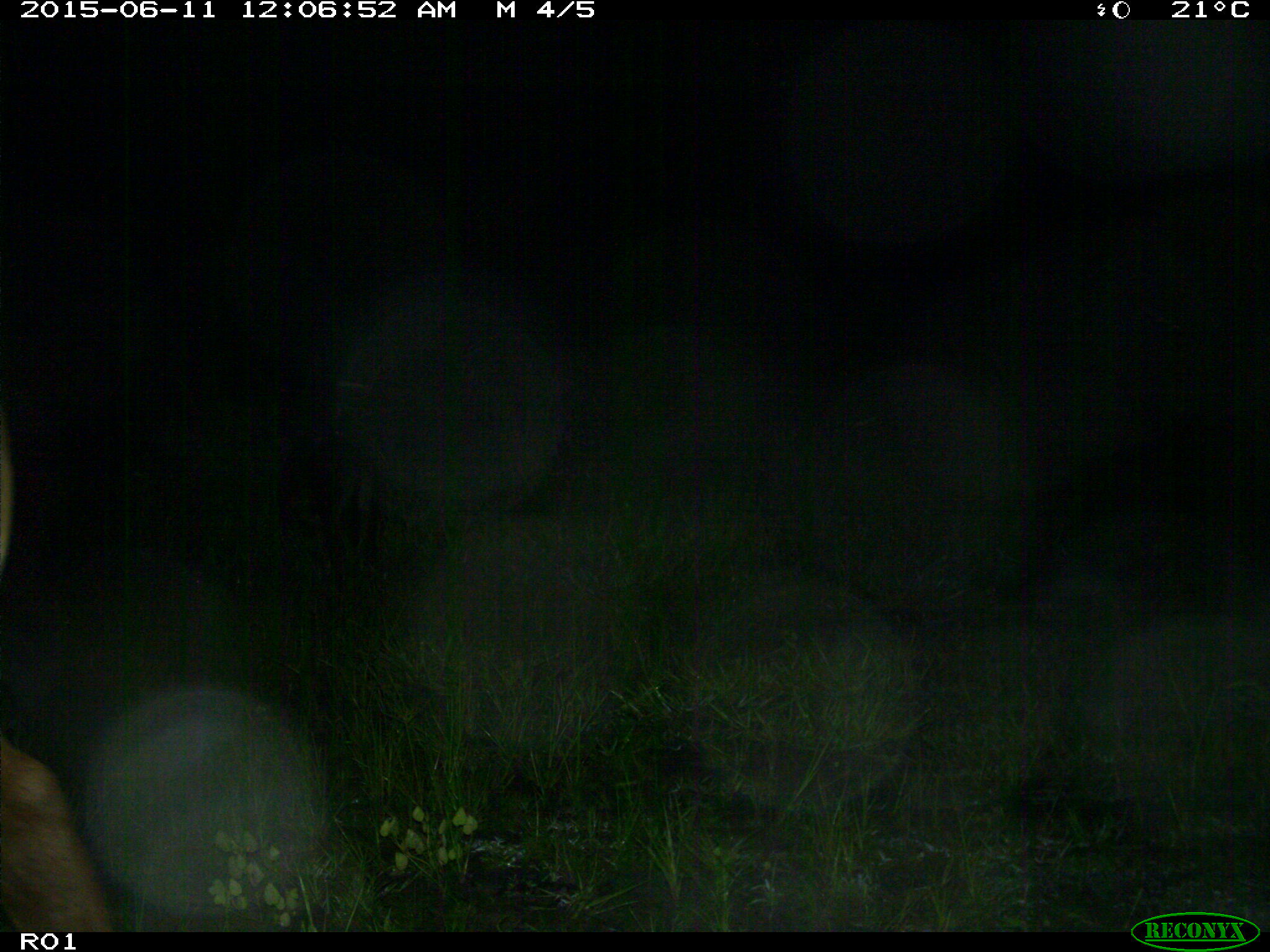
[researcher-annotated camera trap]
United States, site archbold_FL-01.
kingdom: Animalia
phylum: Chordata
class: Mammalia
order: Artiodactyla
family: Bovidae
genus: Bos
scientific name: Bos taurus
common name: domestic cow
Bos taurus (domestic cow).